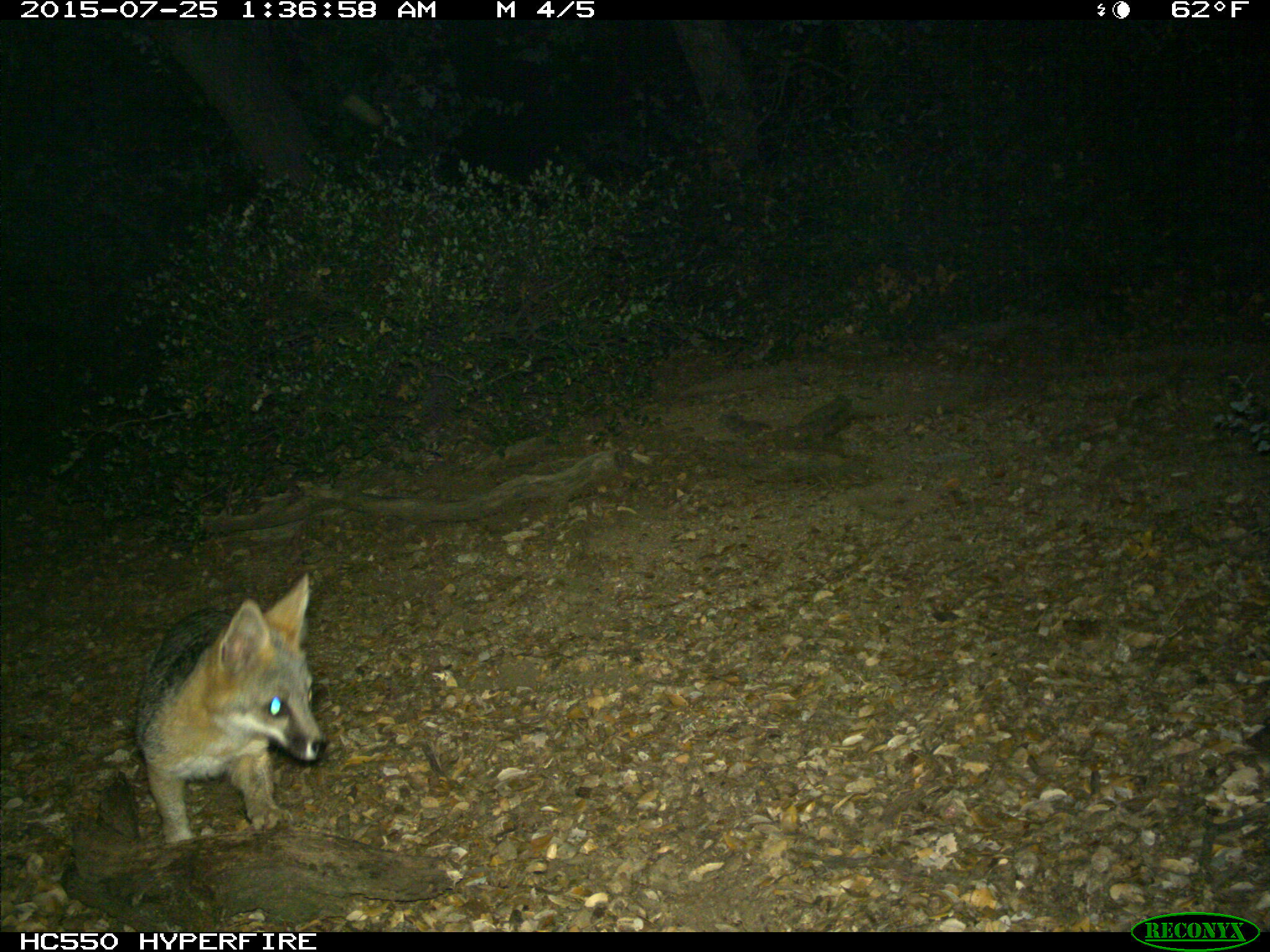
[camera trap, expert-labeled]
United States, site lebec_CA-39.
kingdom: Animalia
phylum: Chordata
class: Mammalia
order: Carnivora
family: Canidae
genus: Urocyon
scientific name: Urocyon cinereoargenteus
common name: gray fox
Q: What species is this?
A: Urocyon cinereoargenteus (gray fox).